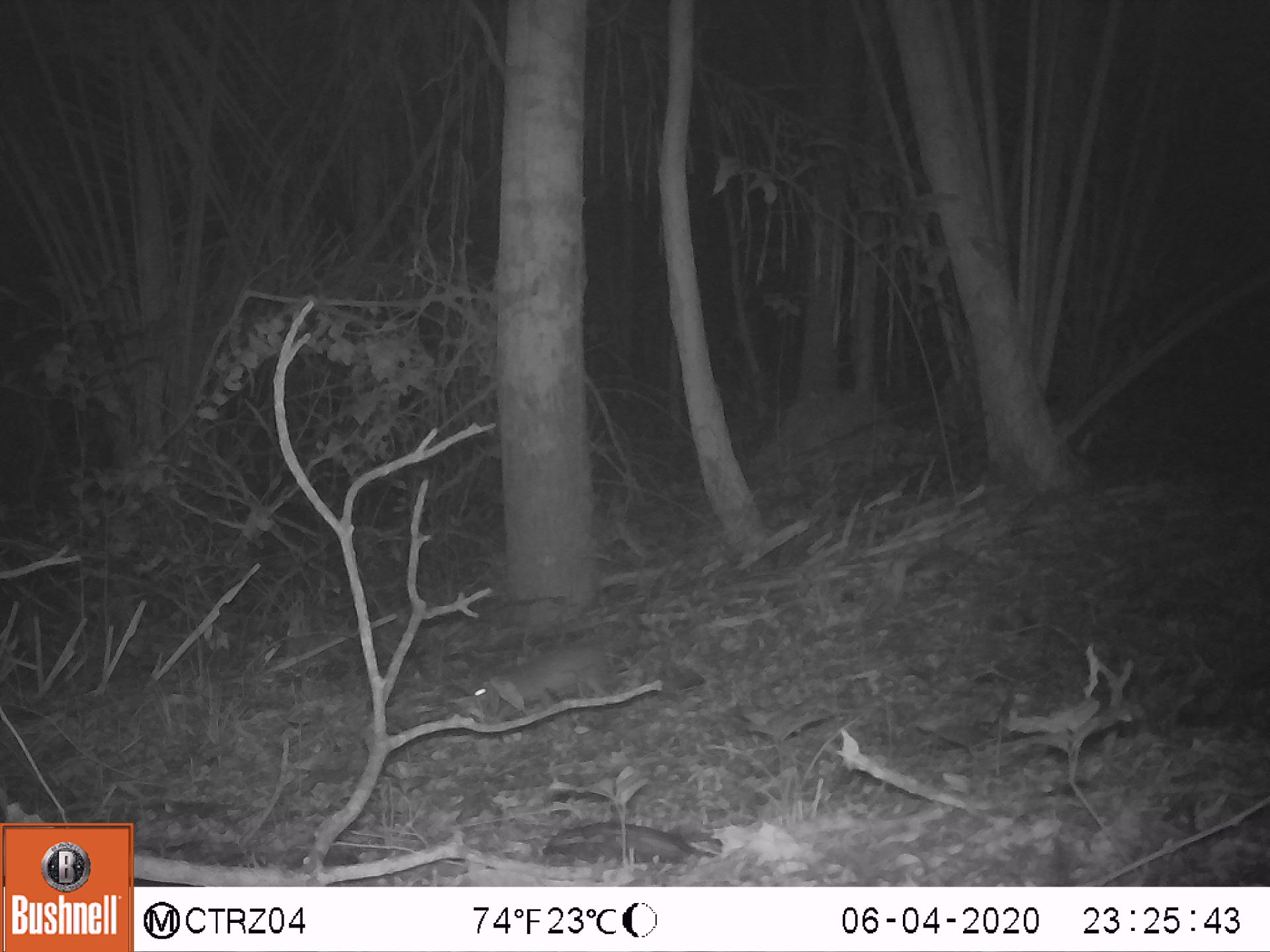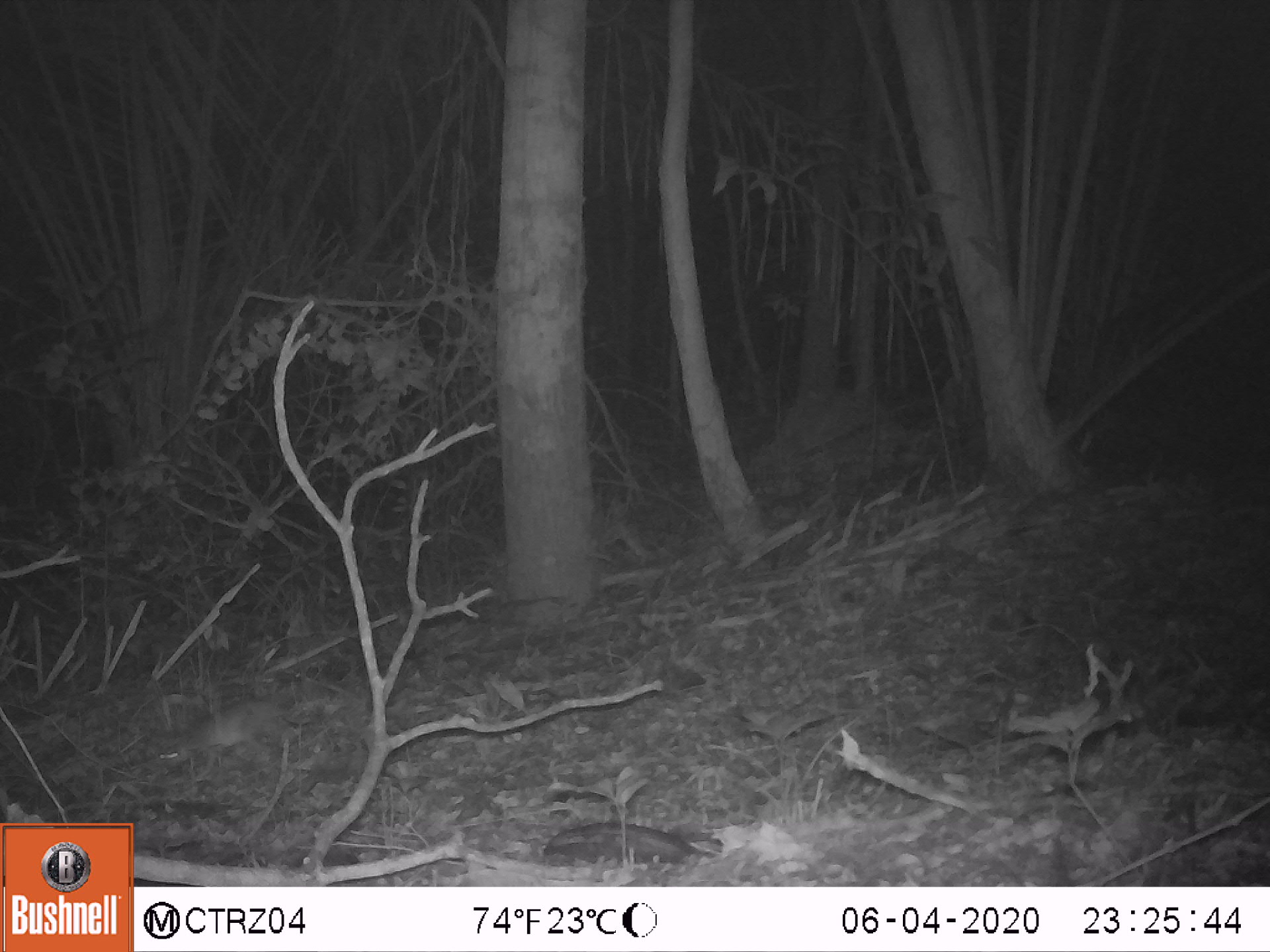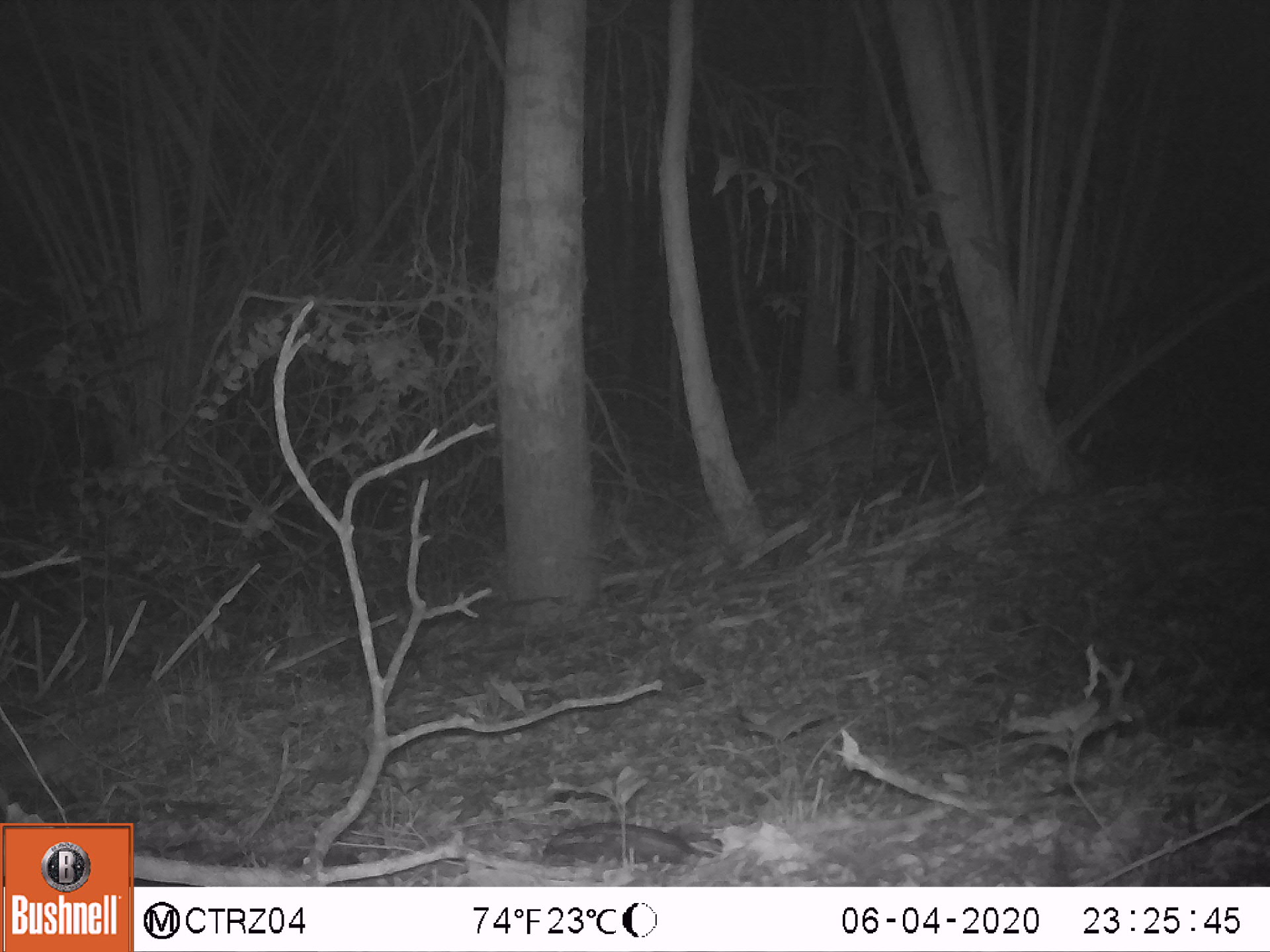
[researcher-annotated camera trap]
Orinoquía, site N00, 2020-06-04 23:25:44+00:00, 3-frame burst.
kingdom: Animalia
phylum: Chordata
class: Mammalia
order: Rodentia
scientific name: Rodentia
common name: rodent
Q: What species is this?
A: Rodent (Rodentia).